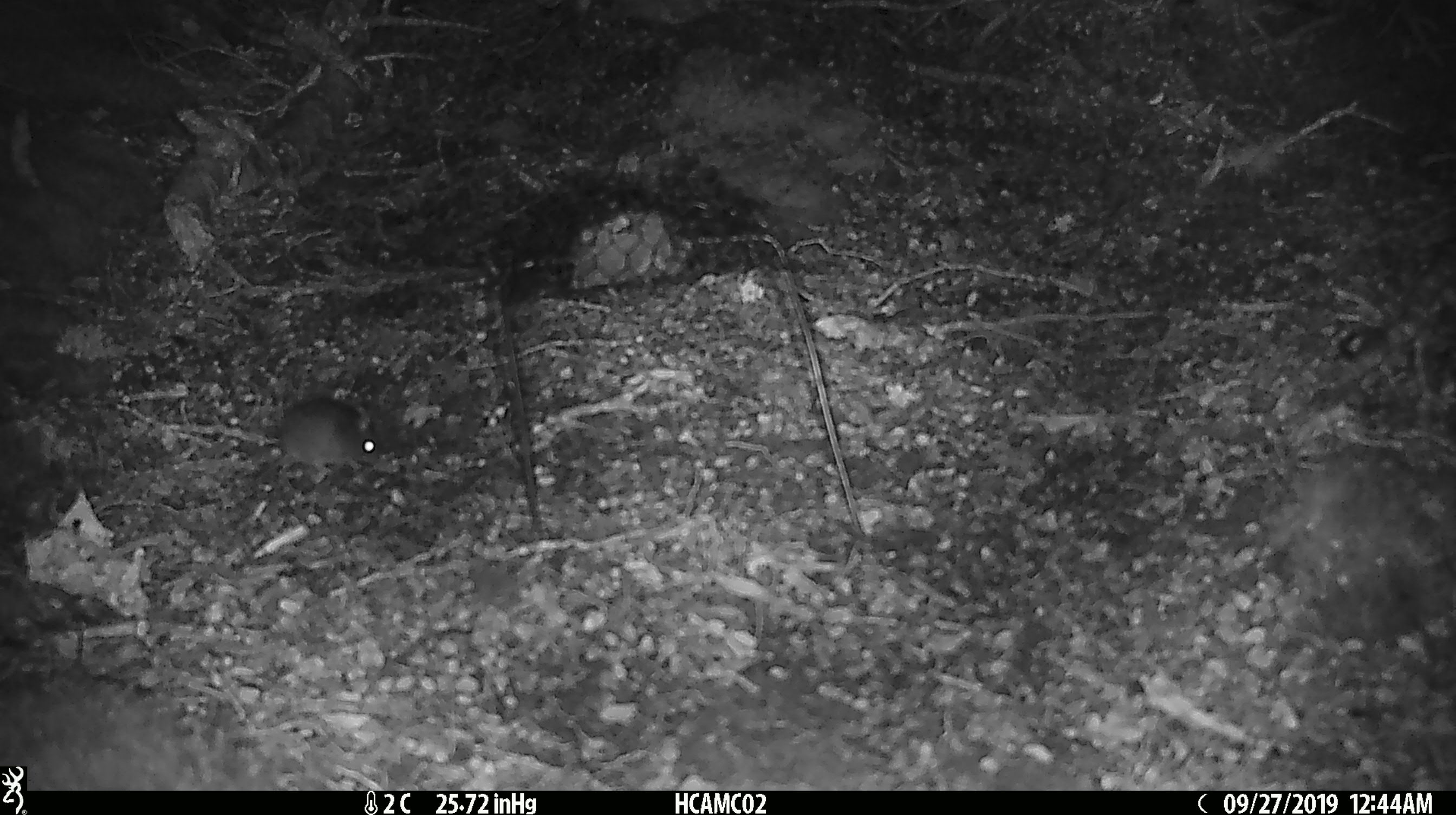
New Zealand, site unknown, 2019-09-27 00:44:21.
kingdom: Animalia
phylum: Chordata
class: Mammalia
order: Rodentia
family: Muridae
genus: Mus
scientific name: Mus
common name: mouse